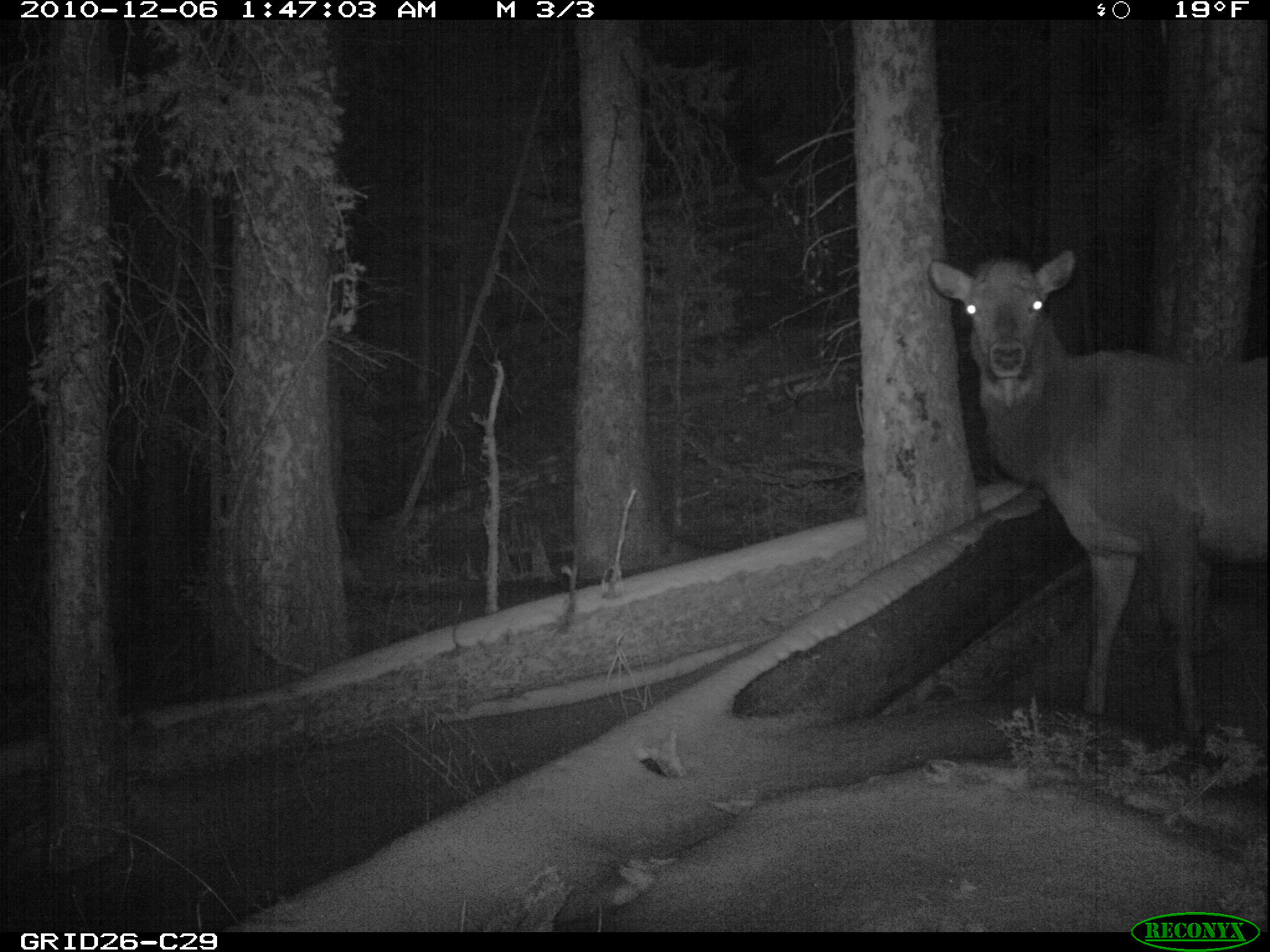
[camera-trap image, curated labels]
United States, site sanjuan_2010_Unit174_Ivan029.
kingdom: Animalia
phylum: Chordata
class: Mammalia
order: Artiodactyla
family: Cervidae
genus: Cervus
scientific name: Cervus elaphus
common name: red deer